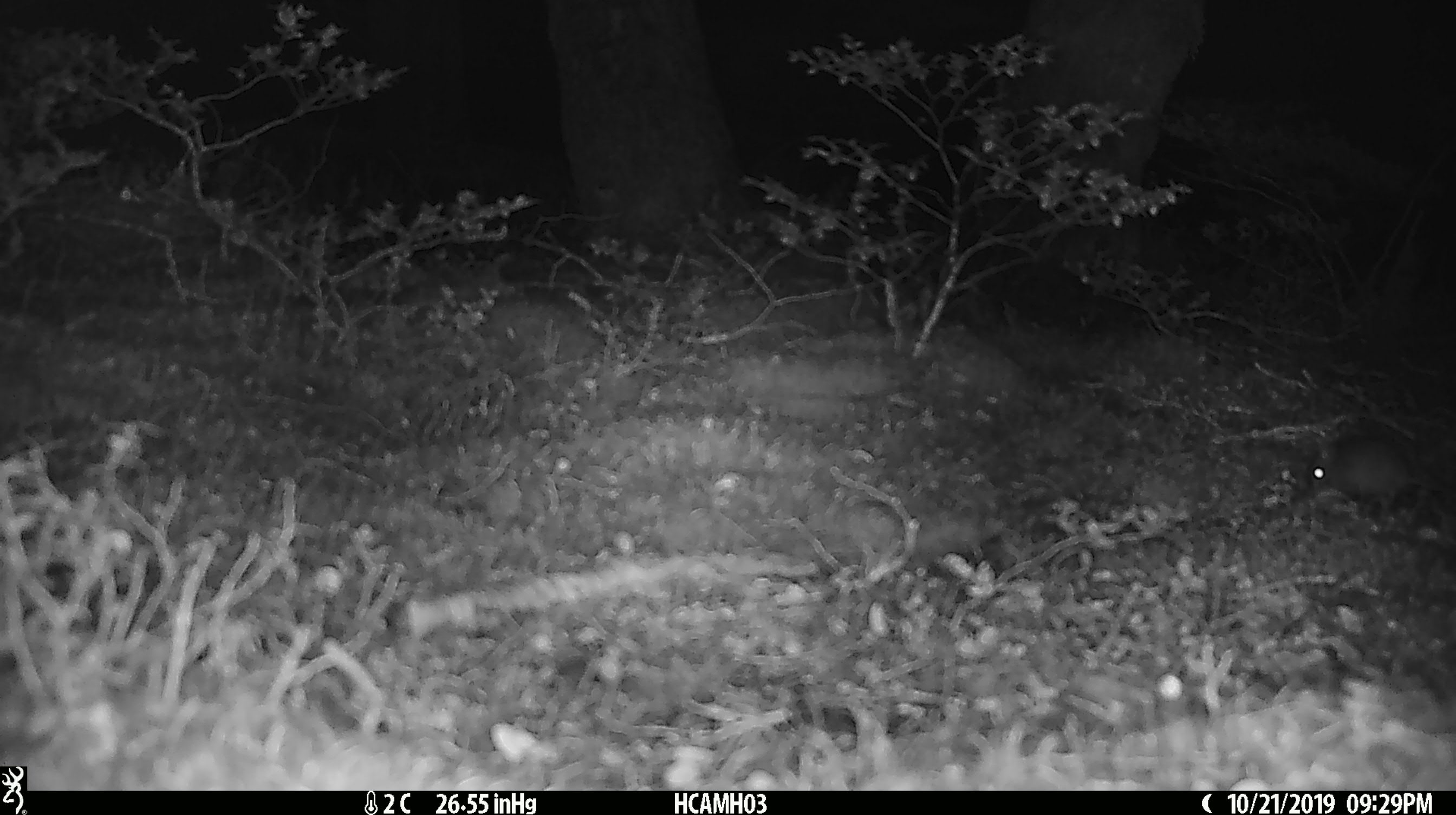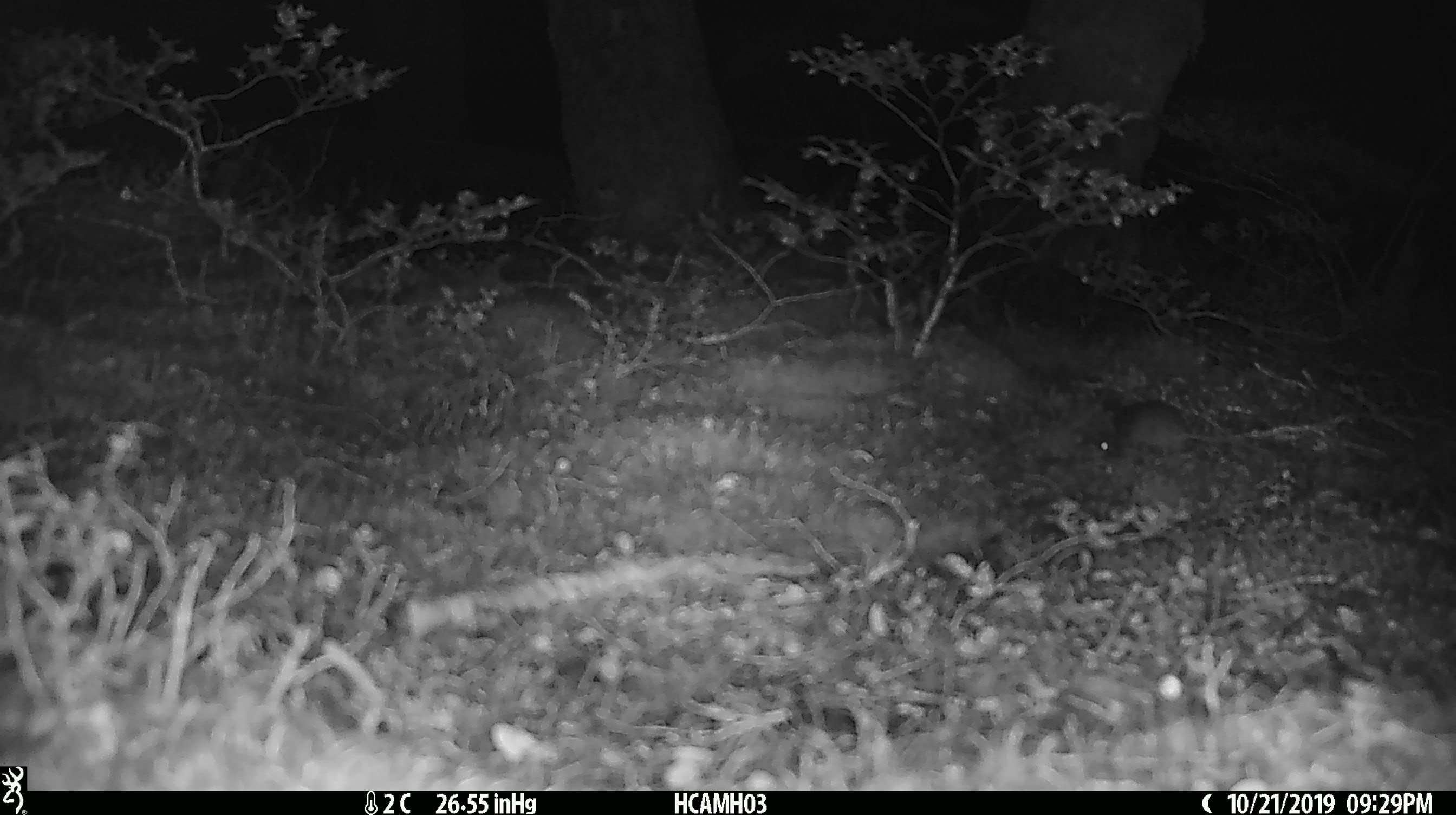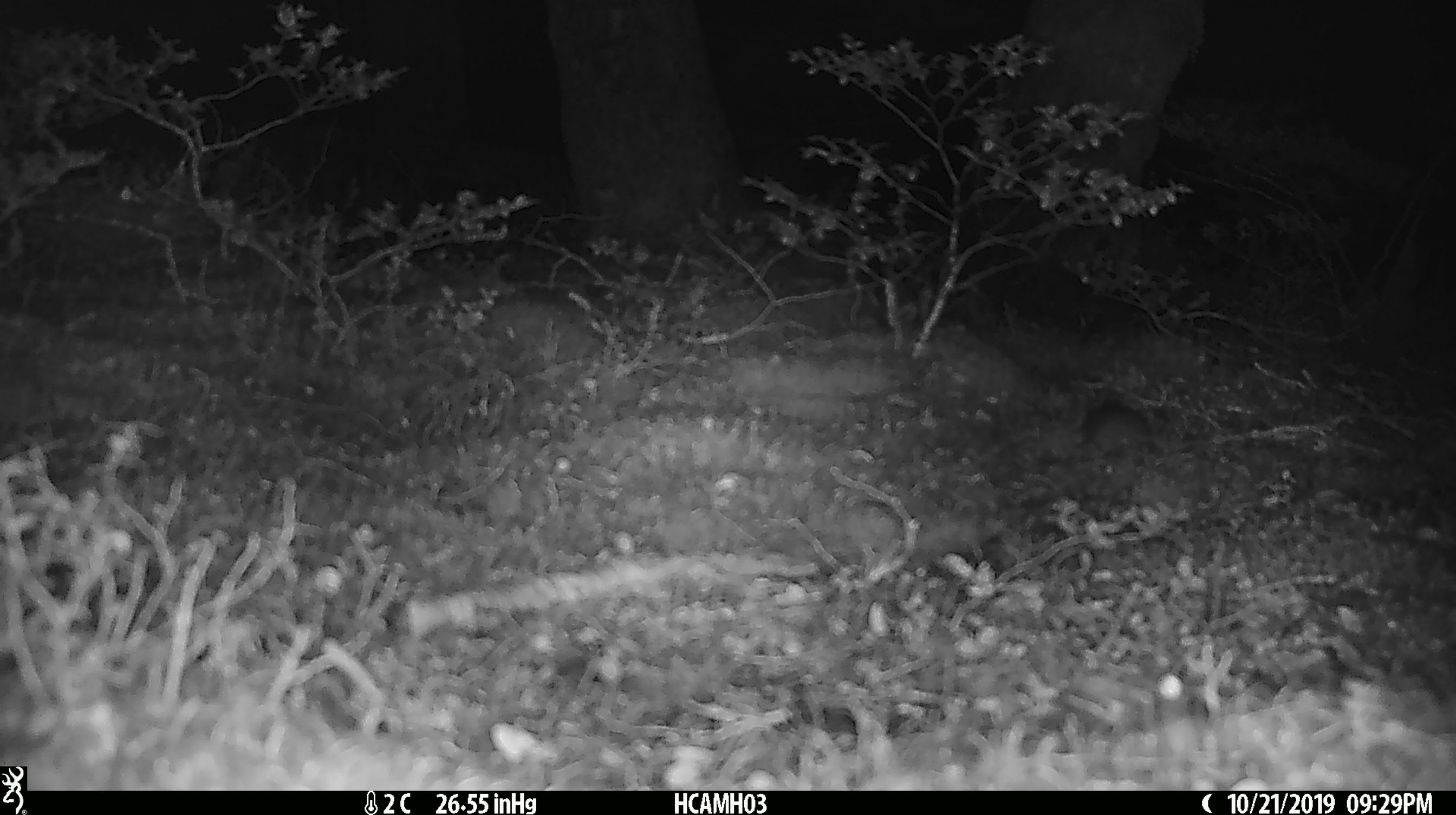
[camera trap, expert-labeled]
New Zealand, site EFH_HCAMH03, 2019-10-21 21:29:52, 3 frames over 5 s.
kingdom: Animalia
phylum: Chordata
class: Mammalia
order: Rodentia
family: Muridae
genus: Mus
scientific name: Mus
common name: mouse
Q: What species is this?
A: Mouse (Mus).